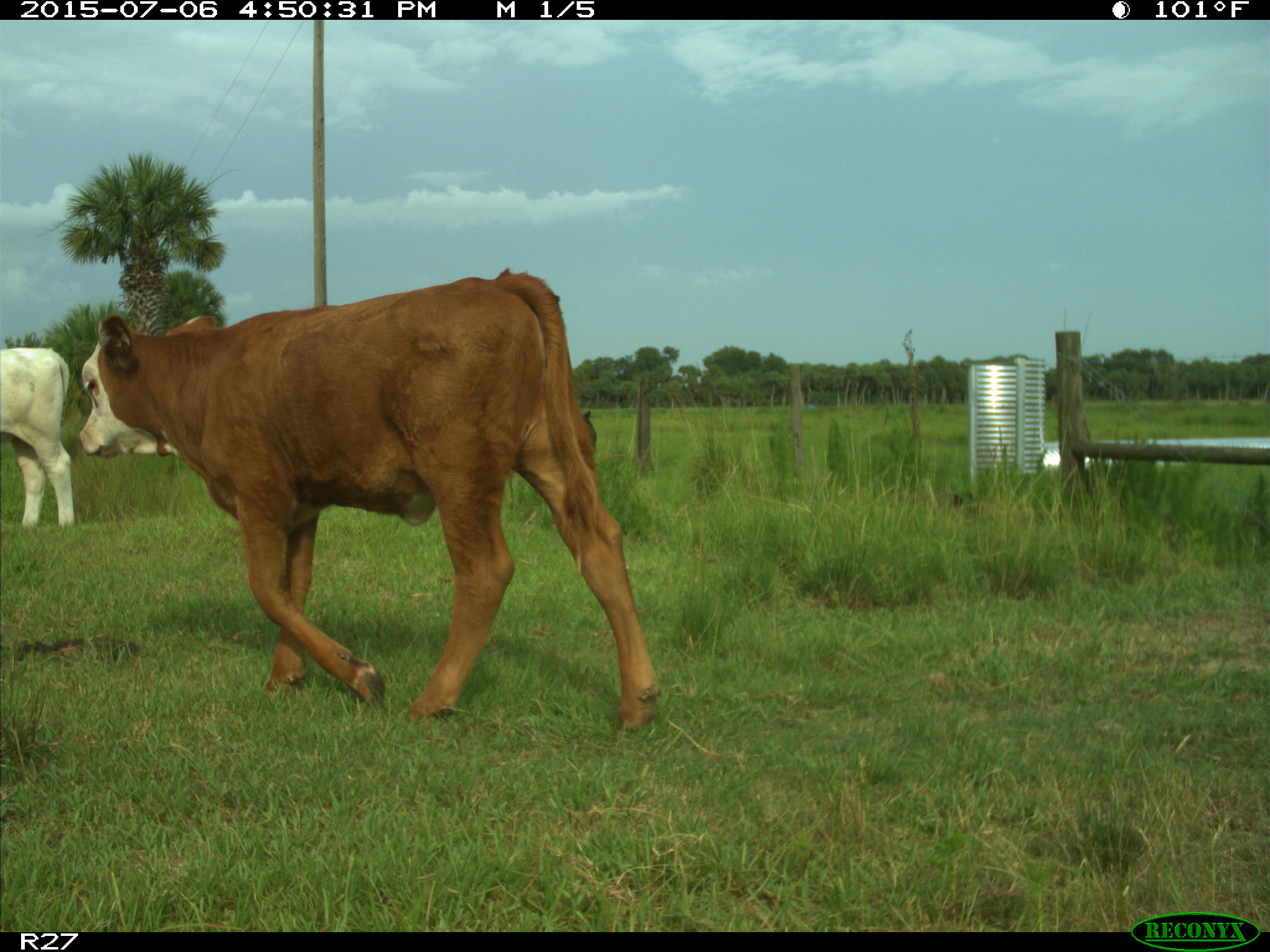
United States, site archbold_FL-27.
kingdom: Animalia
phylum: Chordata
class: Mammalia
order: Artiodactyla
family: Bovidae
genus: Bos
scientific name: Bos taurus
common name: domestic cow